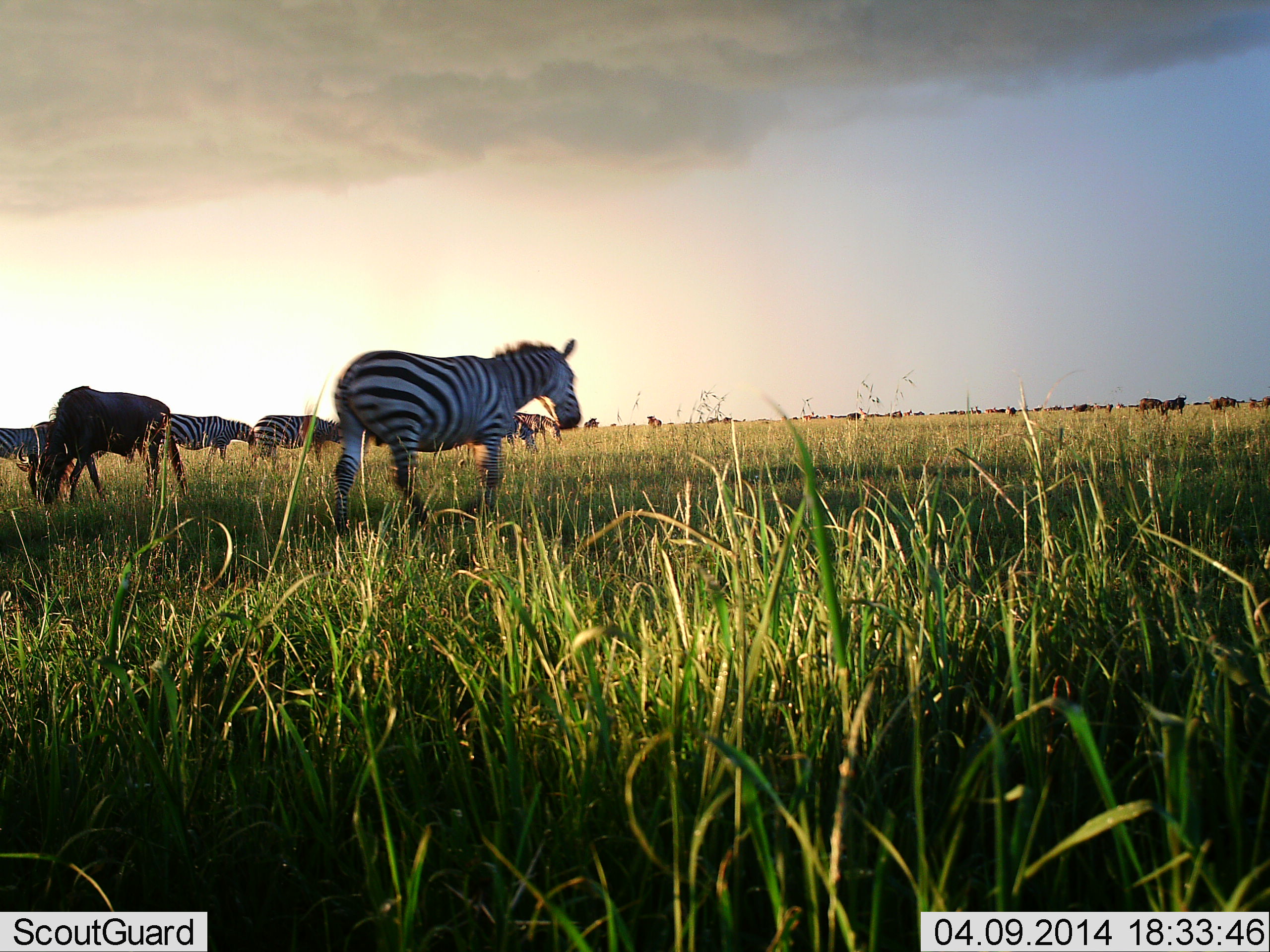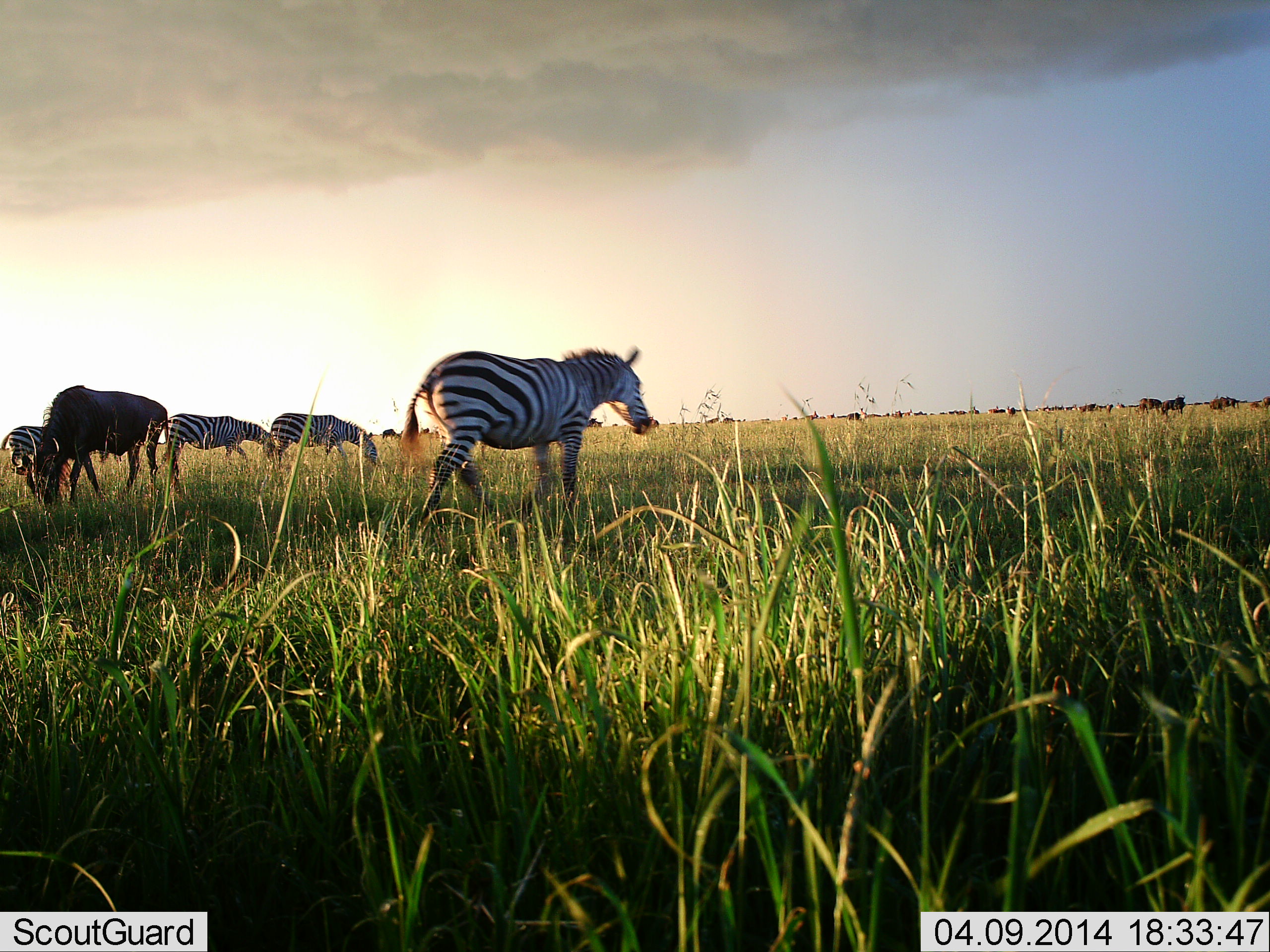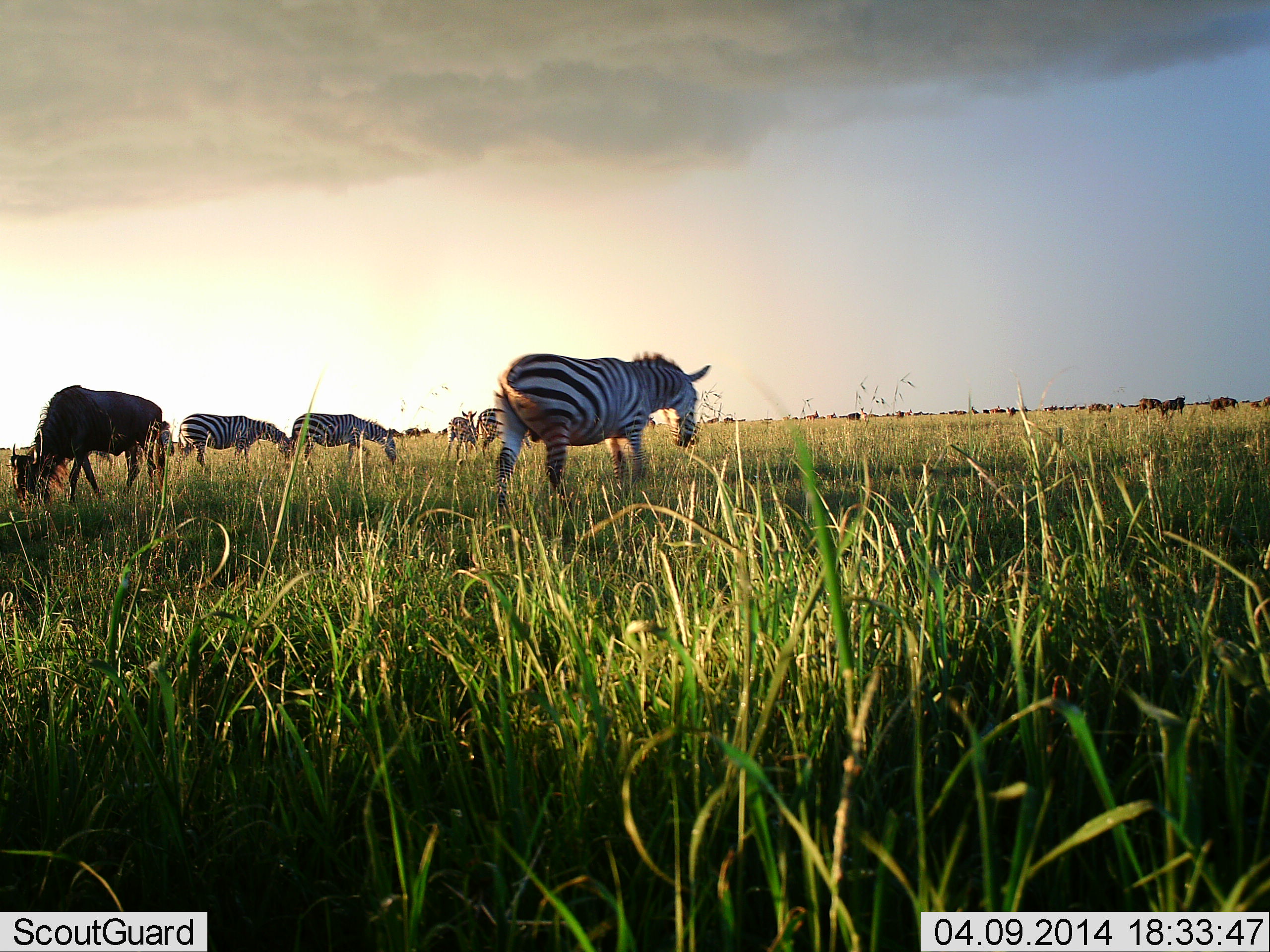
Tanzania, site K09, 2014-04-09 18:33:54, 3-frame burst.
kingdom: Animalia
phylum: Chordata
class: Mammalia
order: Artiodactyla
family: Bovidae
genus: Connochaetes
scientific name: Connochaetes taurinus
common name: blue wildebeest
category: wildebeest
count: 10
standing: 34%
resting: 2%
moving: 20%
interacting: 0%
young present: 0%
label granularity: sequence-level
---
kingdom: Animalia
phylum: Chordata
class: Mammalia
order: Perissodactyla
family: Equidae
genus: Equus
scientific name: Equus quagga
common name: plains zebra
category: zebra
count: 4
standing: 21%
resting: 3%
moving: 83%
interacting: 4%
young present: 1%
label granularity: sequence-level